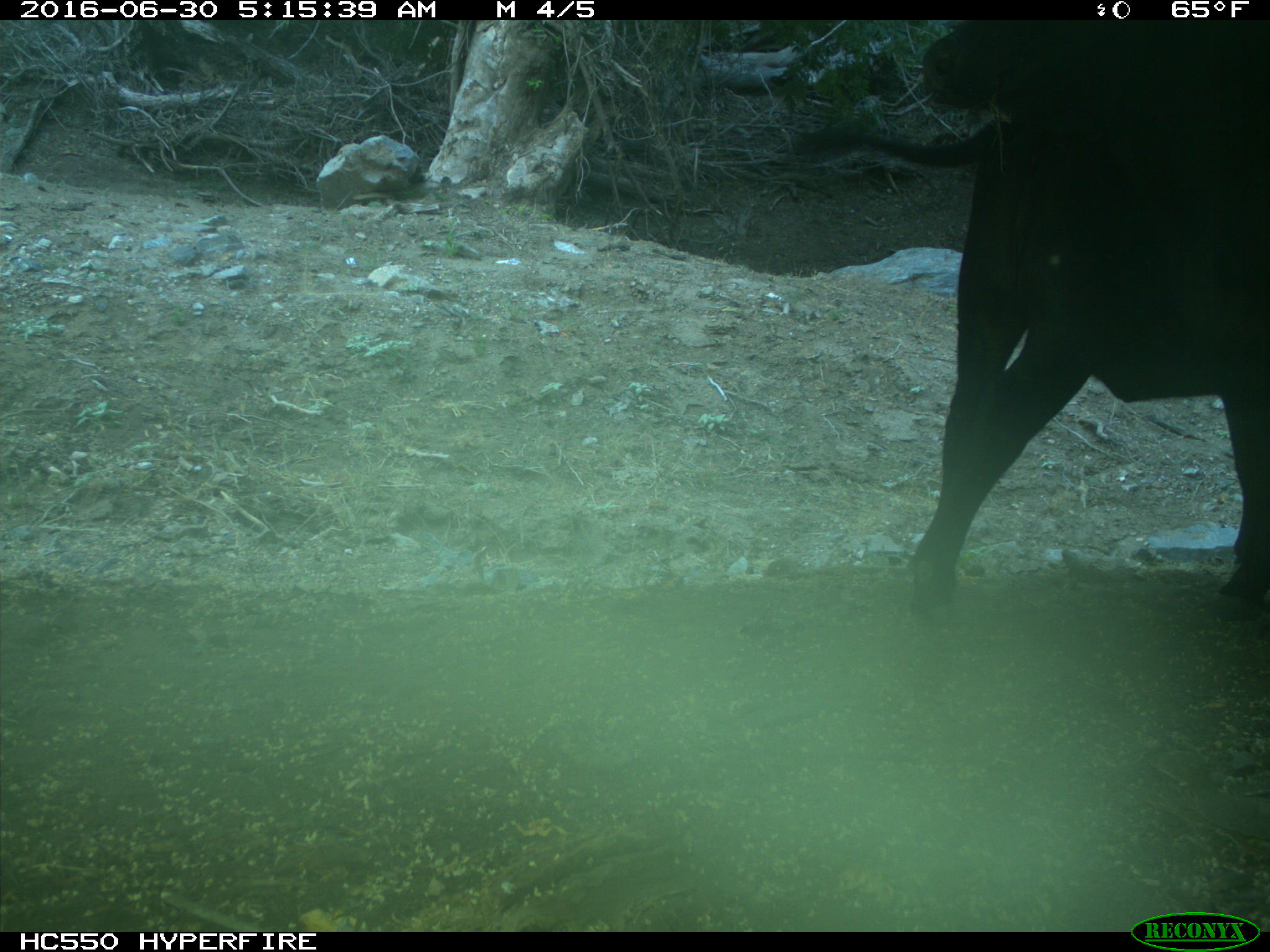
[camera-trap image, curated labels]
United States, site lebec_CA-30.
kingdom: Animalia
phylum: Chordata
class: Mammalia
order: Artiodactyla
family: Bovidae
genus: Bos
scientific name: Bos taurus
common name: domestic cow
Bos taurus (domestic cow).